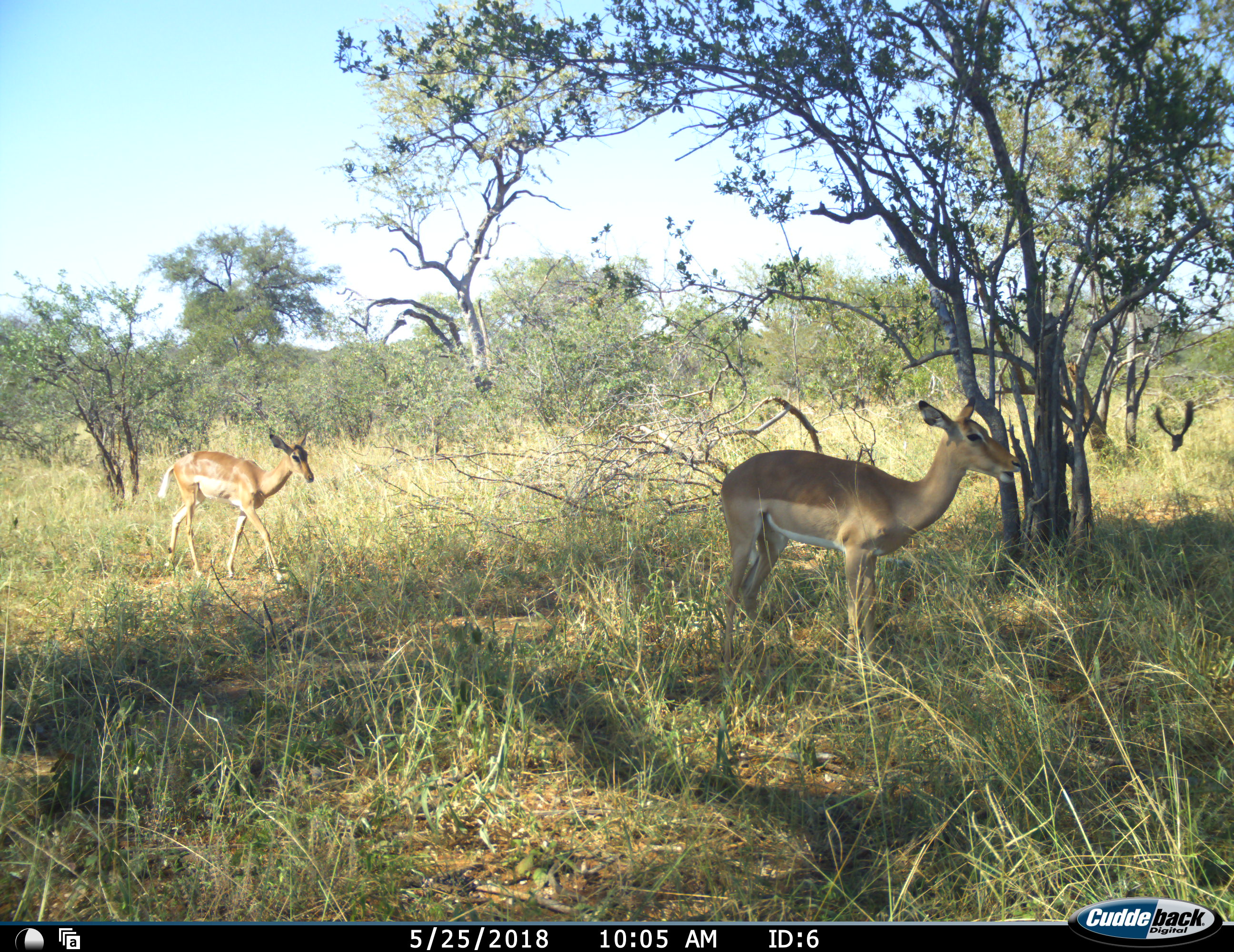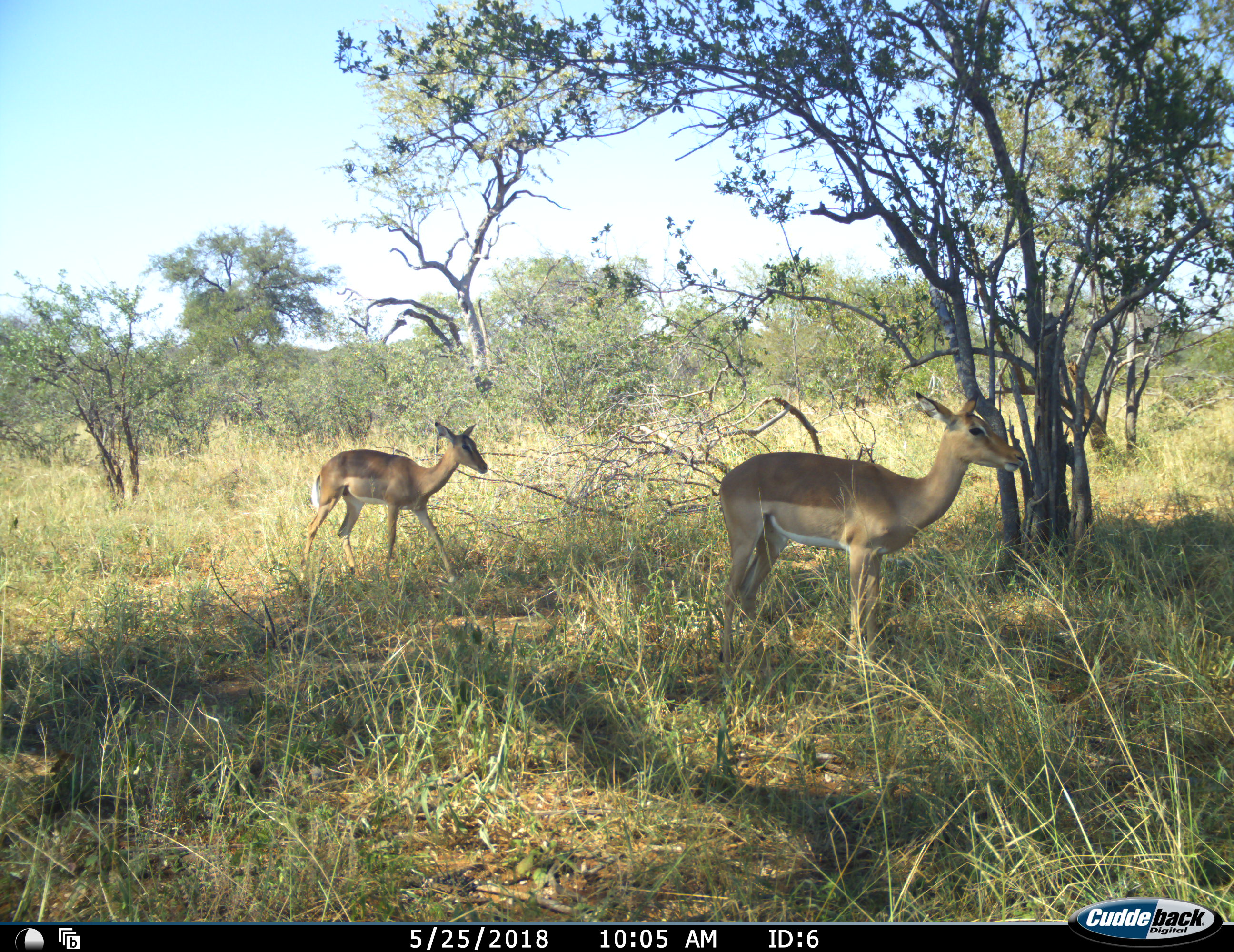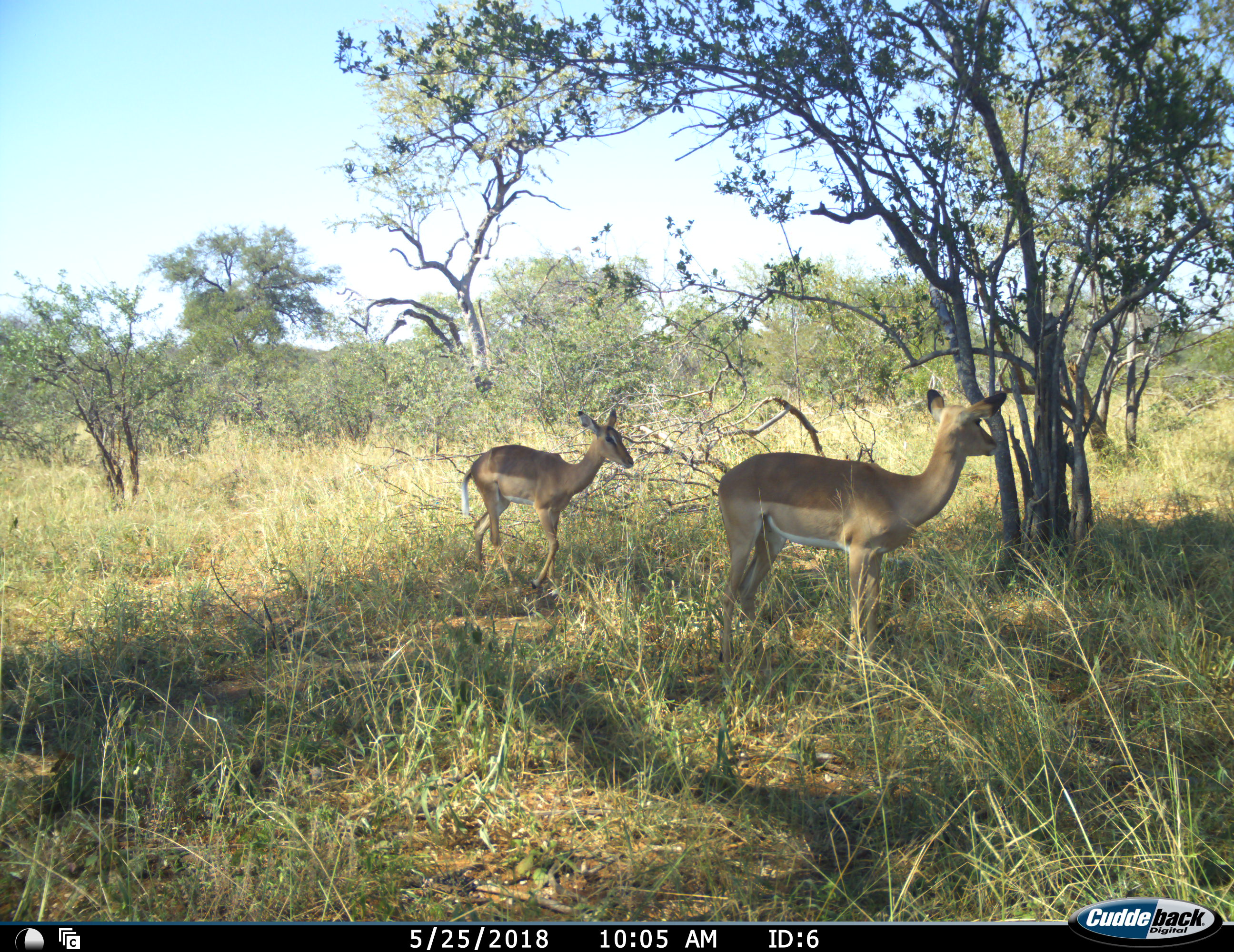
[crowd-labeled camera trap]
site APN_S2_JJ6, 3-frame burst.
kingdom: Animalia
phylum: Chordata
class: Mammalia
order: Artiodactyla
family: Bovidae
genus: Aepyceros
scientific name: Aepyceros melampus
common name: impala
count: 2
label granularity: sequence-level